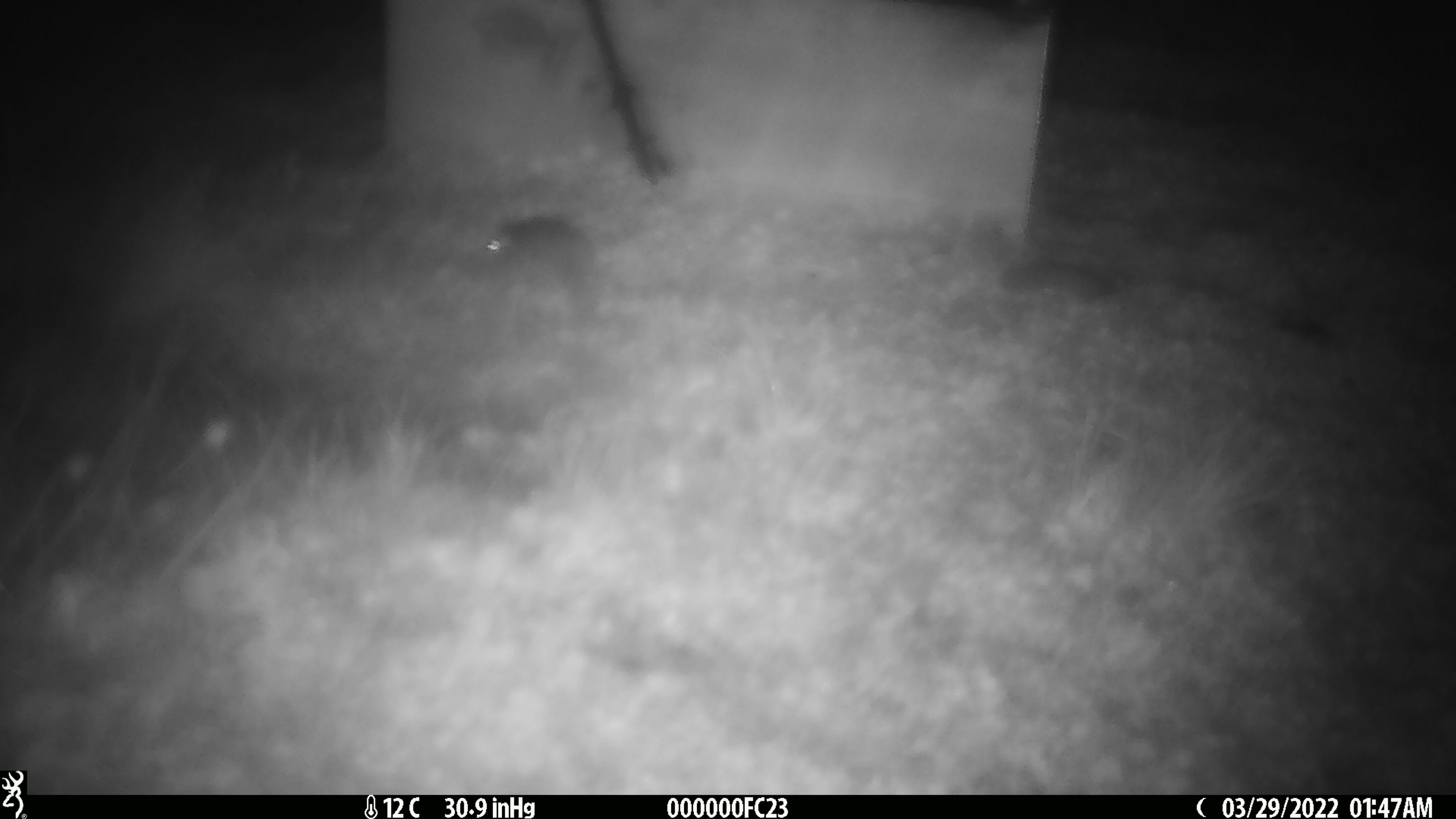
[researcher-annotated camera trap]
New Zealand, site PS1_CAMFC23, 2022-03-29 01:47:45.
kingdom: Animalia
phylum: Chordata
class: Mammalia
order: Rodentia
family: Muridae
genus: Mus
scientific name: Mus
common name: mouse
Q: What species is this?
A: Mouse (Mus).